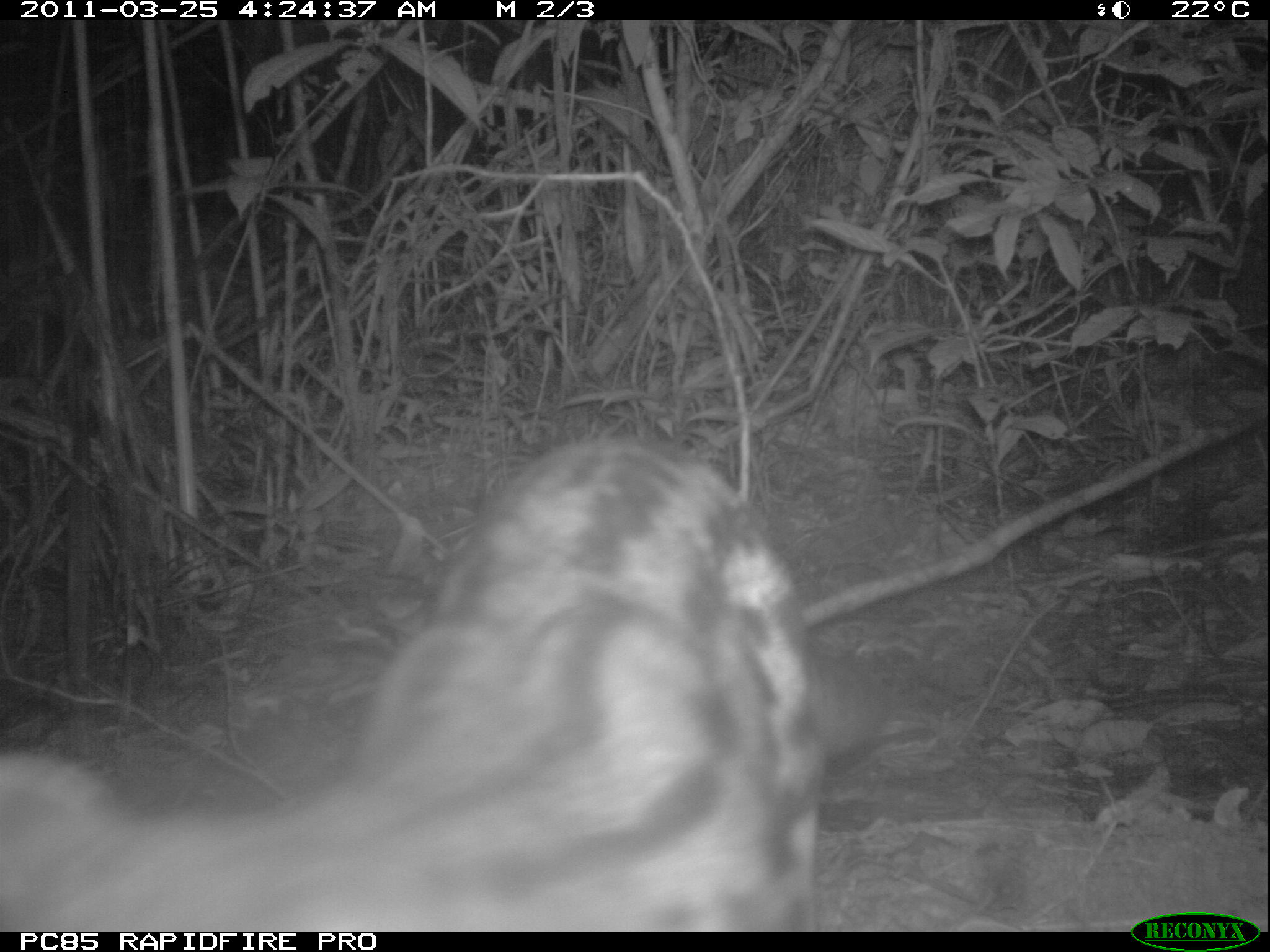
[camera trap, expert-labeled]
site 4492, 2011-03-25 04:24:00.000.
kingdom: Animalia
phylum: Chordata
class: Mammalia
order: Carnivora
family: Eupleridae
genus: Fossa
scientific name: Fossa fossana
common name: fanaloka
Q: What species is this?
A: Fossa fossana (fanaloka).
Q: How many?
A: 1.